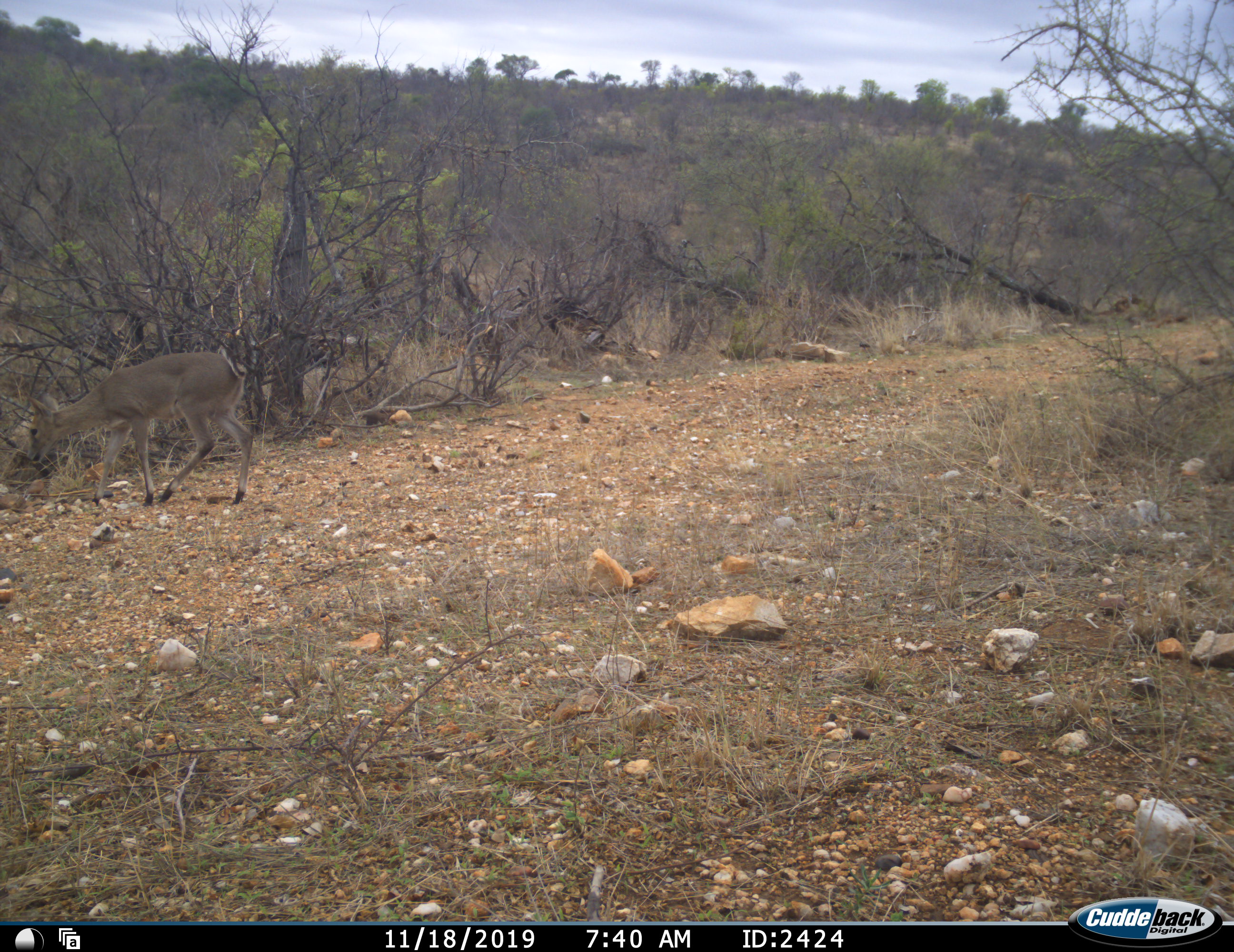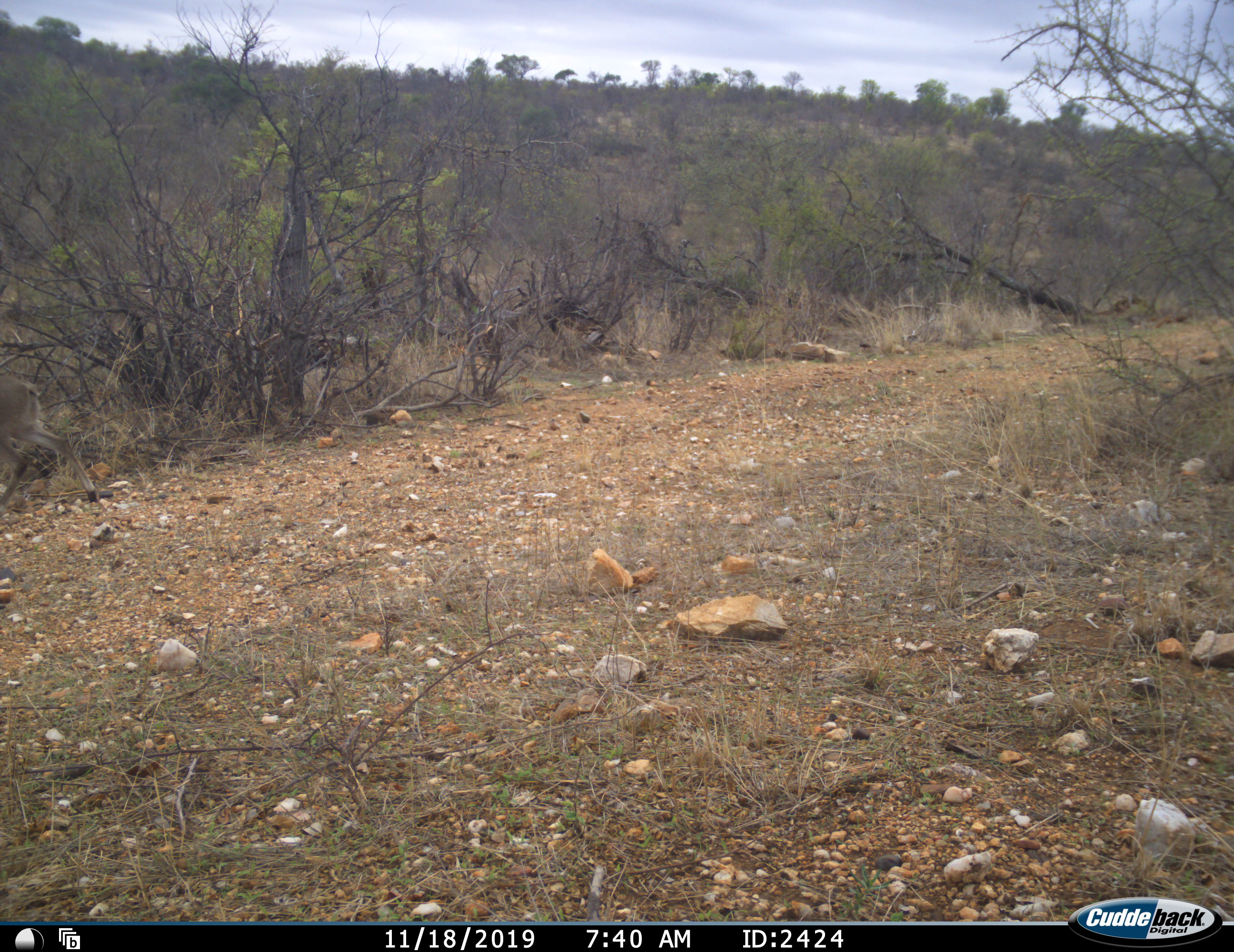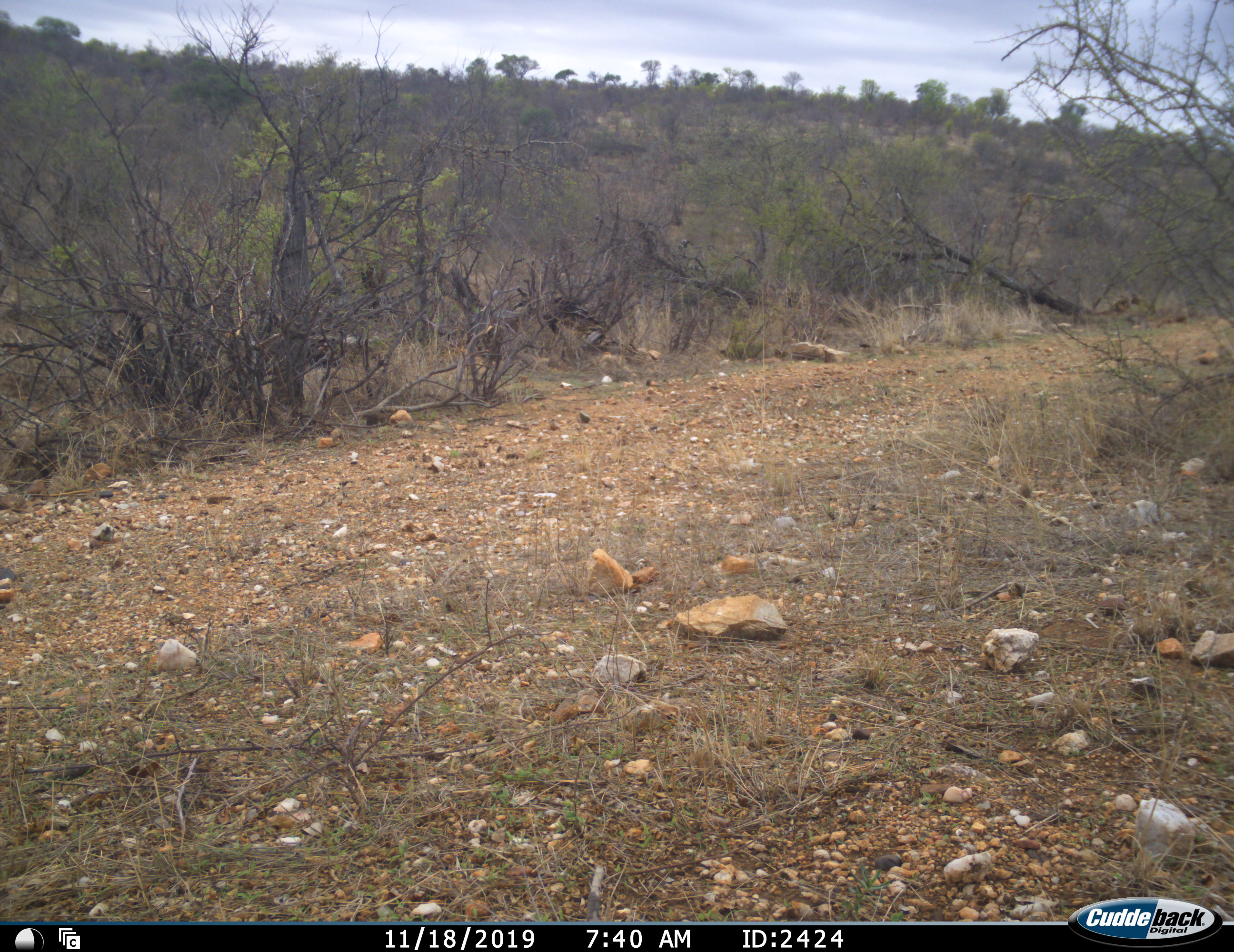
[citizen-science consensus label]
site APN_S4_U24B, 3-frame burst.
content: unidentified animal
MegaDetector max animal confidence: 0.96